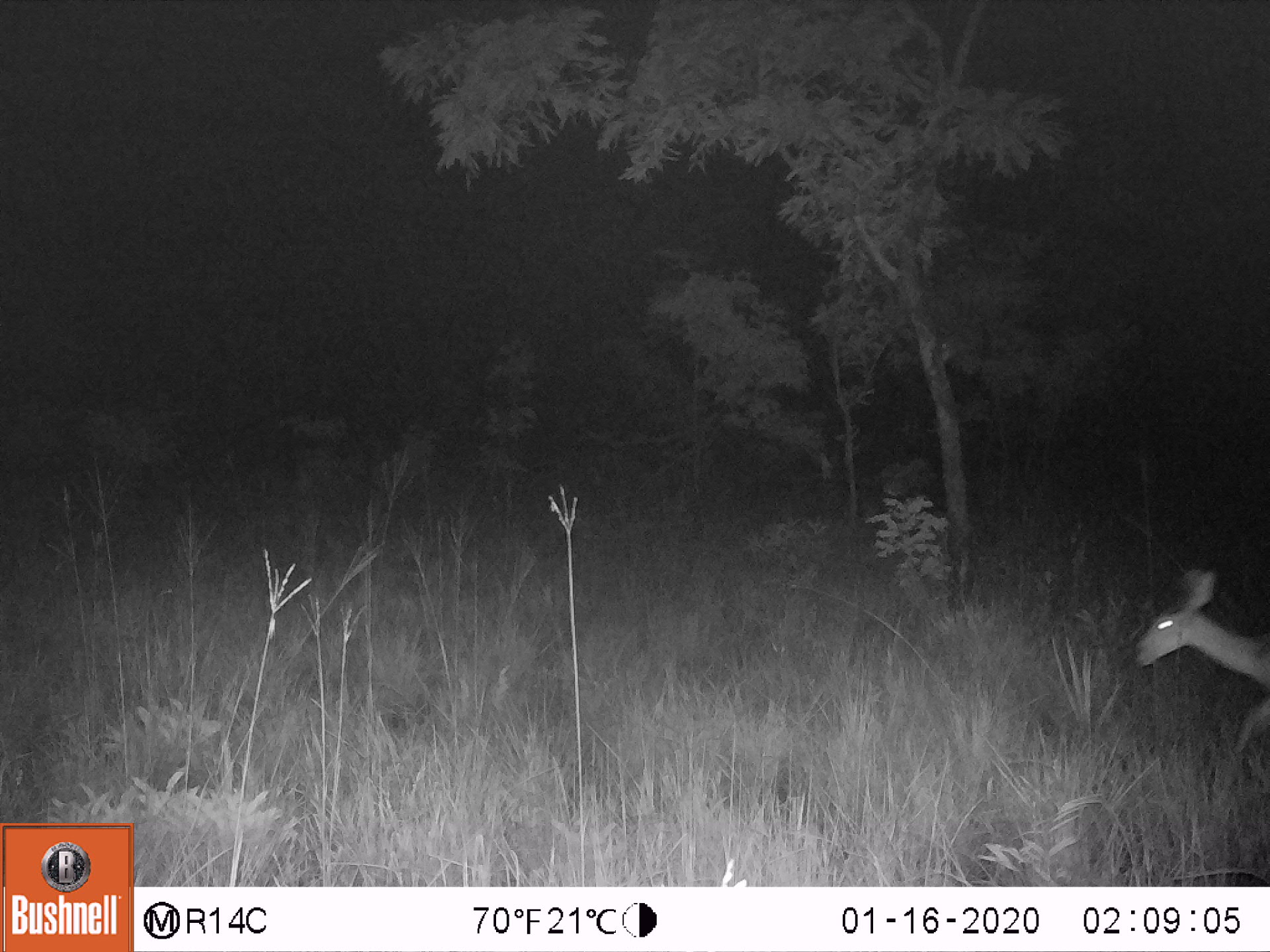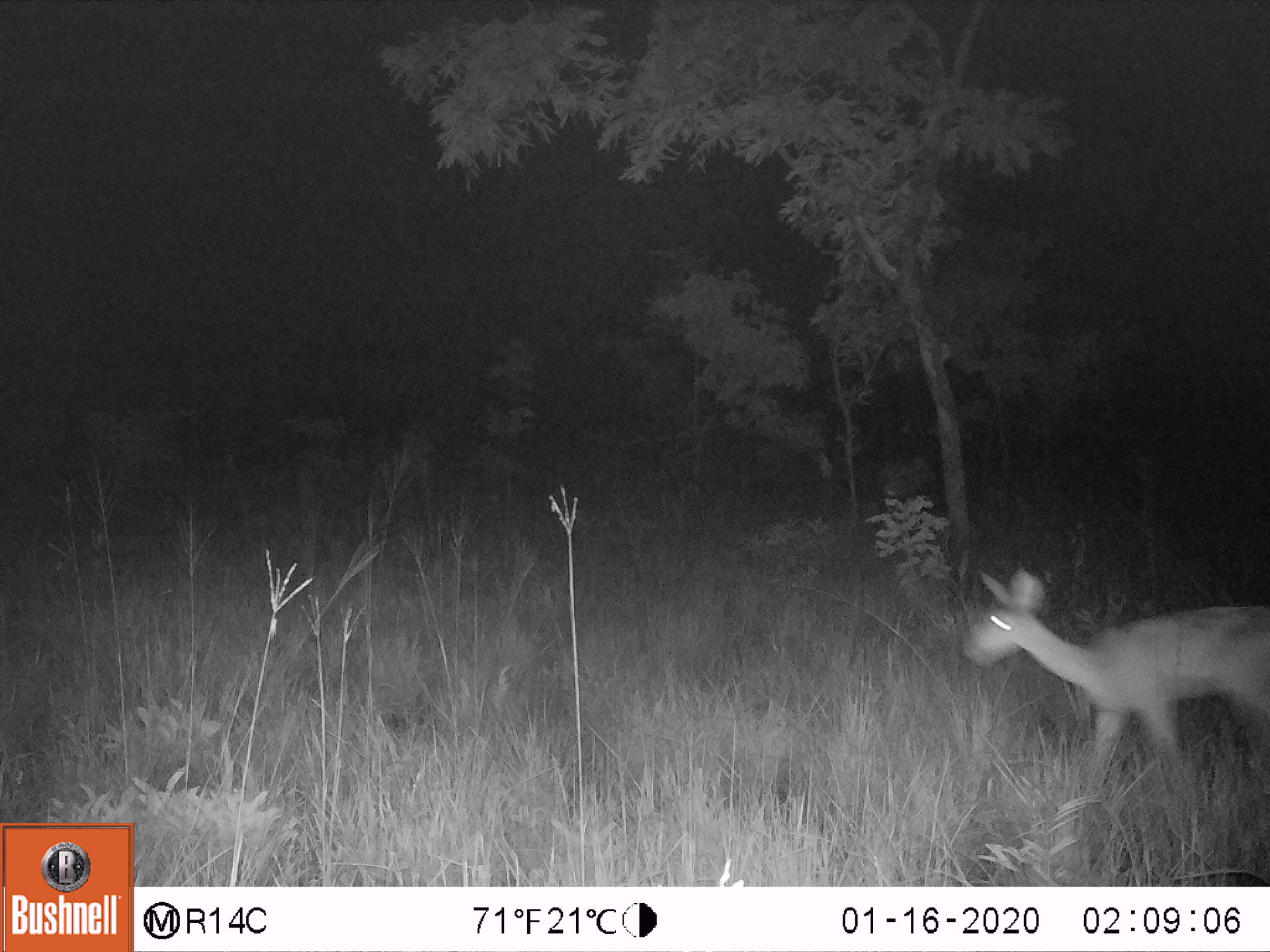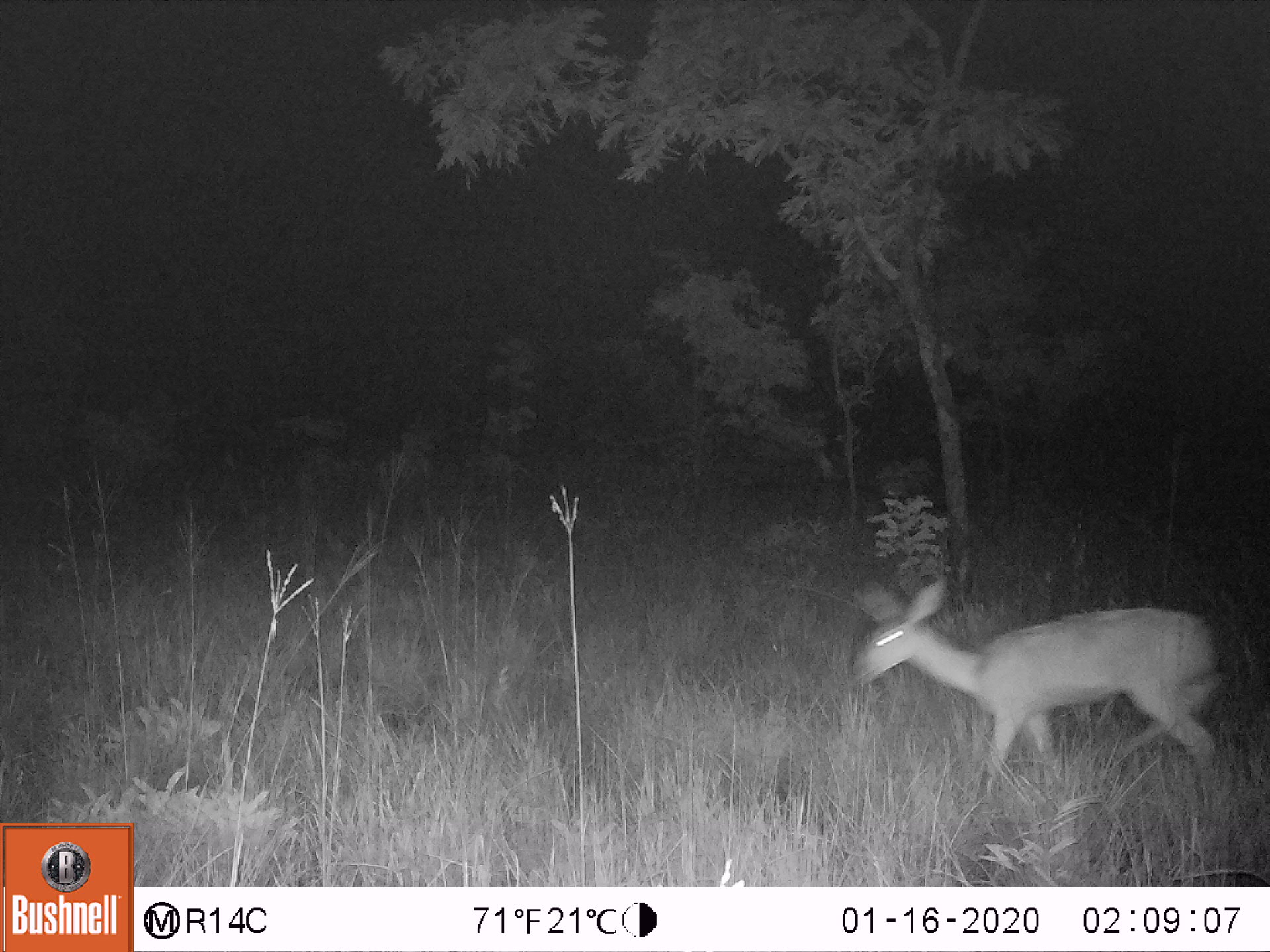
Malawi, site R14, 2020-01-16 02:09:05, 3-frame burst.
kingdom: Animalia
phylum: Chordata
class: Mammalia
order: Artiodactyla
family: Bovidae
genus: Redunca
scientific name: Redunca arundinum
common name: southern reedbuck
Southern reedbuck (Redunca arundinum), count 1.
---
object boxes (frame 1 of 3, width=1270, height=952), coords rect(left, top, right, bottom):
southern reedbuck: rect(1130, 558, 1263, 804)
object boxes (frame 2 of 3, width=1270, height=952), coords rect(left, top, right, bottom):
southern reedbuck: rect(959, 569, 1270, 806)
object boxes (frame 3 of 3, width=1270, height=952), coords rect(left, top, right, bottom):
southern reedbuck: rect(850, 575, 1234, 809)